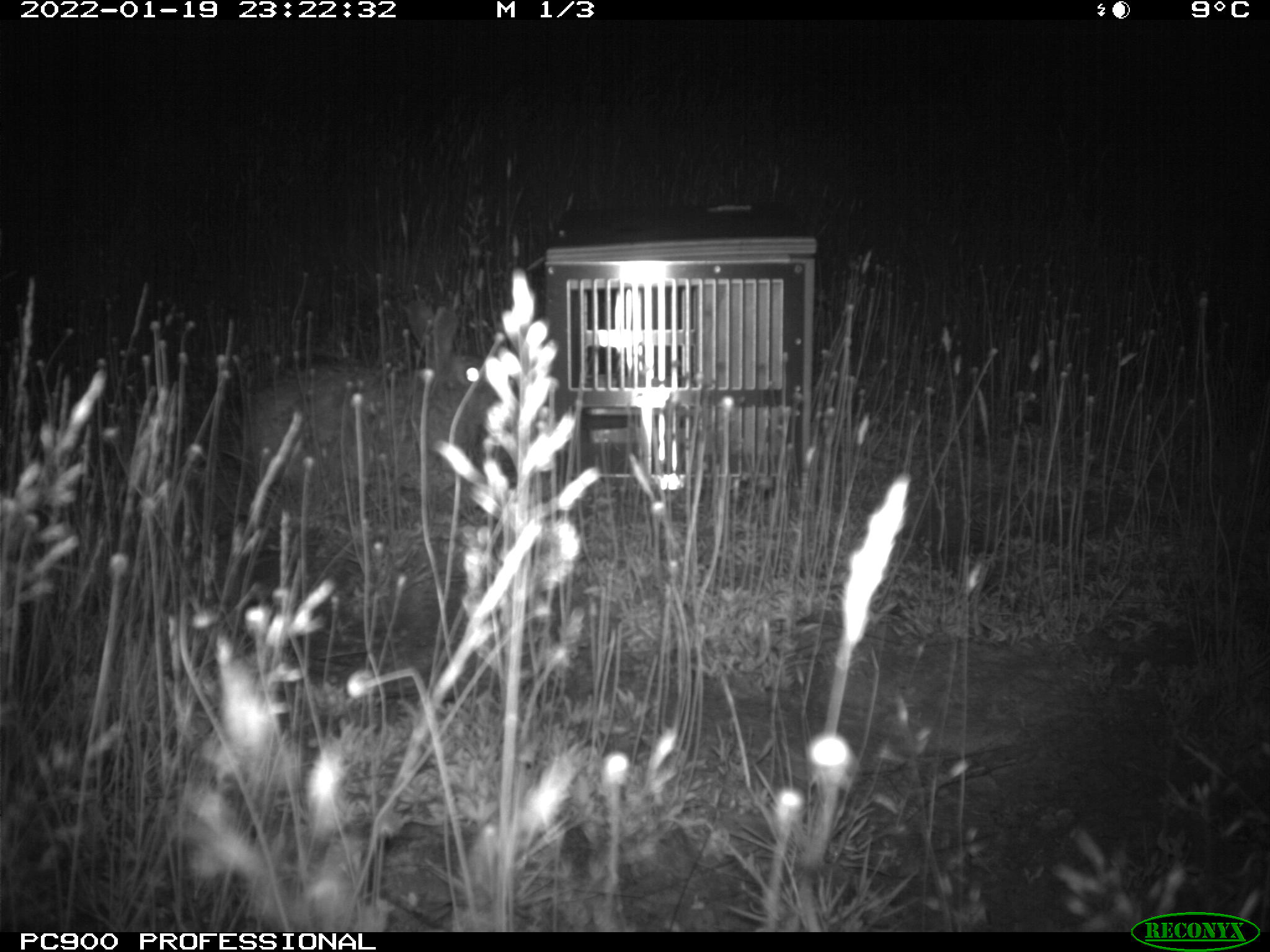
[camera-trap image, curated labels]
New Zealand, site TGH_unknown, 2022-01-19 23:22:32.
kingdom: Animalia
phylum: Chordata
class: Mammalia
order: Lagomorpha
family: Leporidae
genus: Oryctolagus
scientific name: Oryctolagus cuniculus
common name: european rabbit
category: rabbit